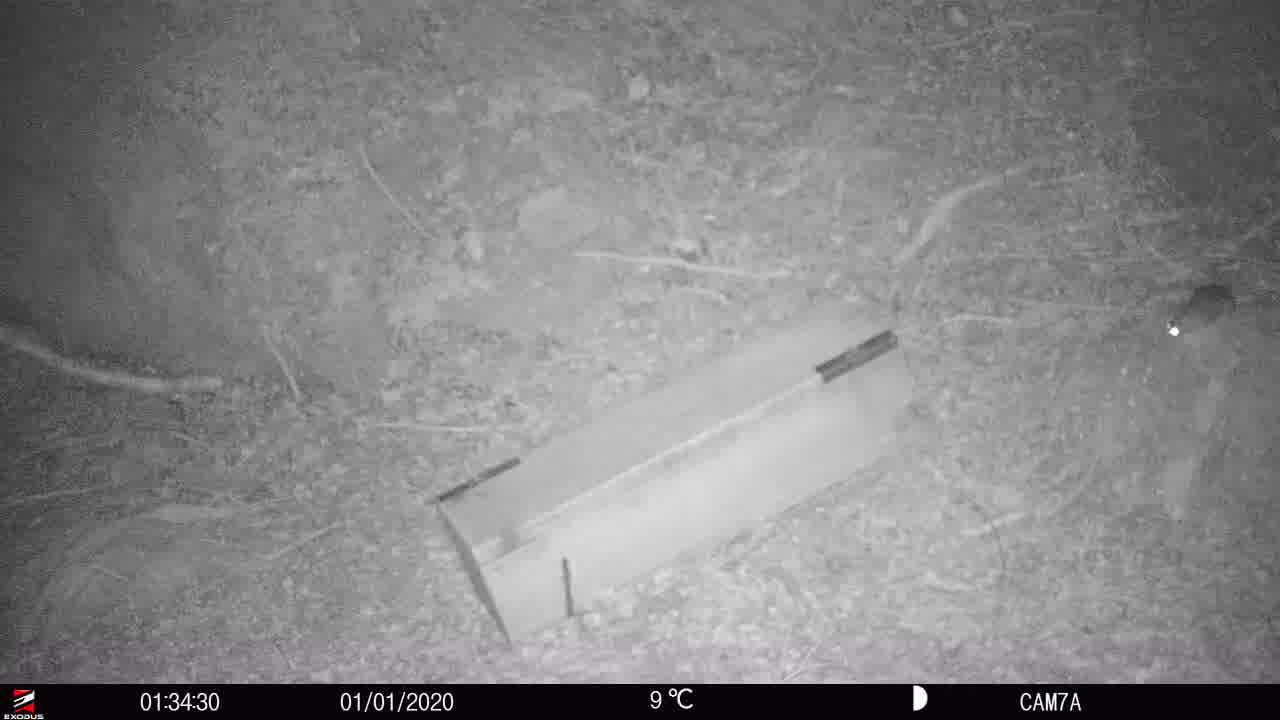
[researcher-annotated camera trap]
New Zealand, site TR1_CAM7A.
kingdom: Animalia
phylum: Chordata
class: Mammalia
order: Rodentia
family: Muridae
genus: Rattus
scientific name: Rattus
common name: rat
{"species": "rat (Rattus)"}